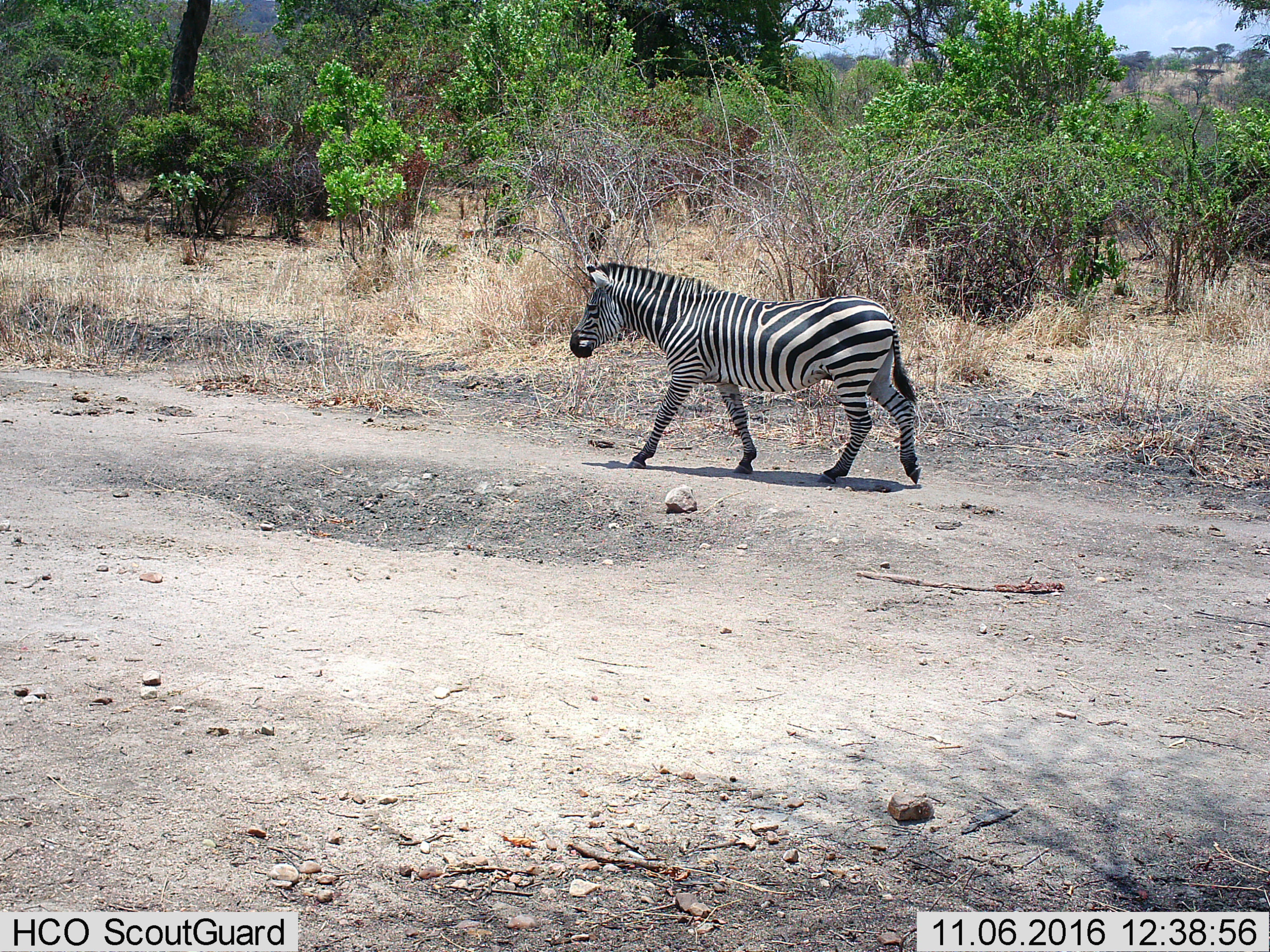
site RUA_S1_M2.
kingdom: Animalia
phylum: Chordata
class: Mammalia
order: Perissodactyla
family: Equidae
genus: Equus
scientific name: Equus quagga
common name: plains zebra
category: zebraplains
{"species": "zebraplains (plains zebra) (Equus quagga)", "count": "1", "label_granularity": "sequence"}